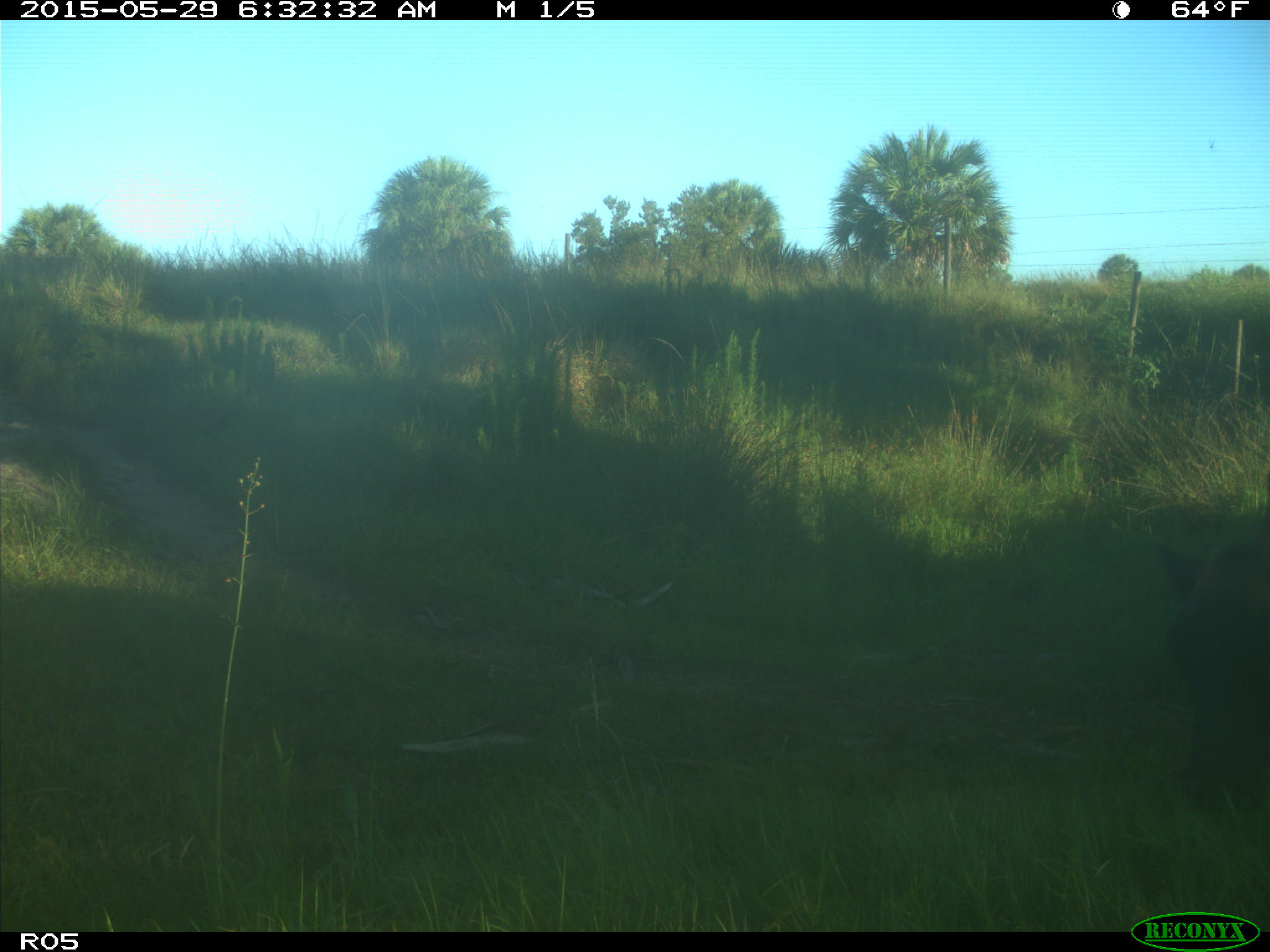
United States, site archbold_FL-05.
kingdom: Animalia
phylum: Chordata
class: Mammalia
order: Artiodactyla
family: Bovidae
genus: Bos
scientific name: Bos taurus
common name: domestic cow